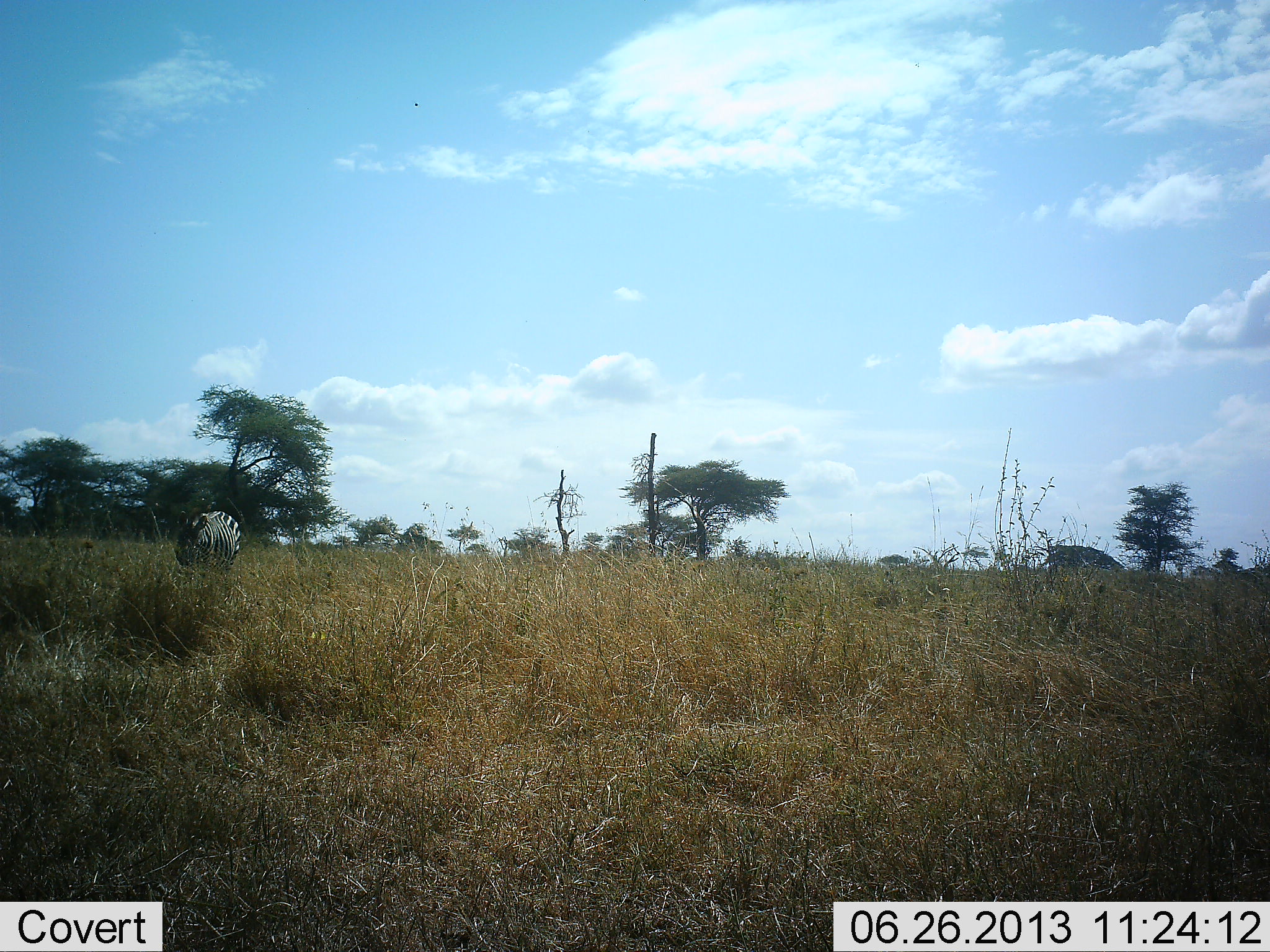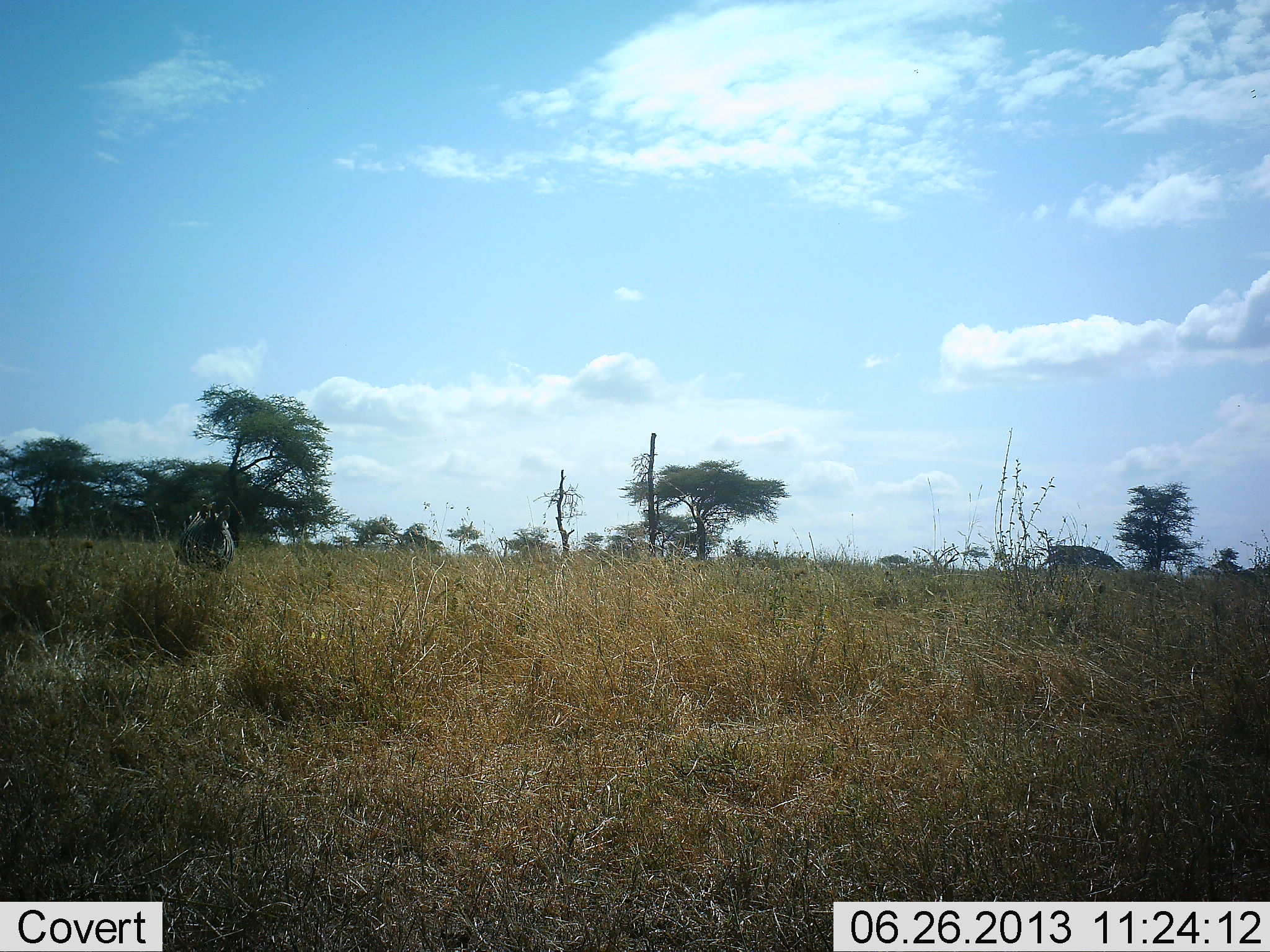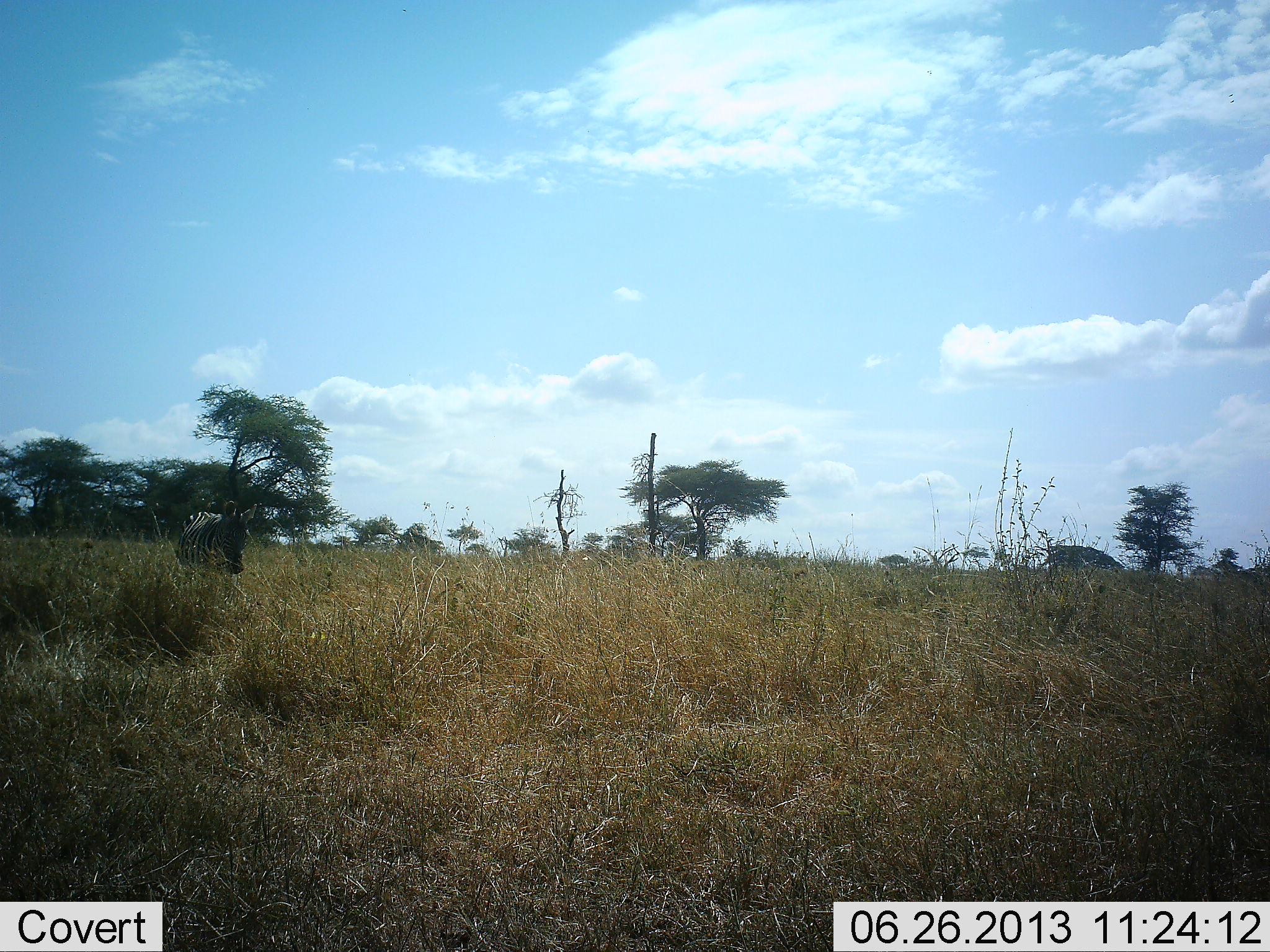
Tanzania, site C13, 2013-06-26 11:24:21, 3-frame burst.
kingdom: Animalia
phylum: Chordata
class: Mammalia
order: Perissodactyla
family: Equidae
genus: Equus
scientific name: Equus quagga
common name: plains zebra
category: zebra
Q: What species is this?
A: Zebra (plains zebra) (Equus quagga).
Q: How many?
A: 1.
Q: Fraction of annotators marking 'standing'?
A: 60%.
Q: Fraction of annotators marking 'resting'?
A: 6%.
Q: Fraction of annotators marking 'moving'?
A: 20%.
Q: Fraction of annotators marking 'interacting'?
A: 0%.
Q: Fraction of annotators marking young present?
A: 0%.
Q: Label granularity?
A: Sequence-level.